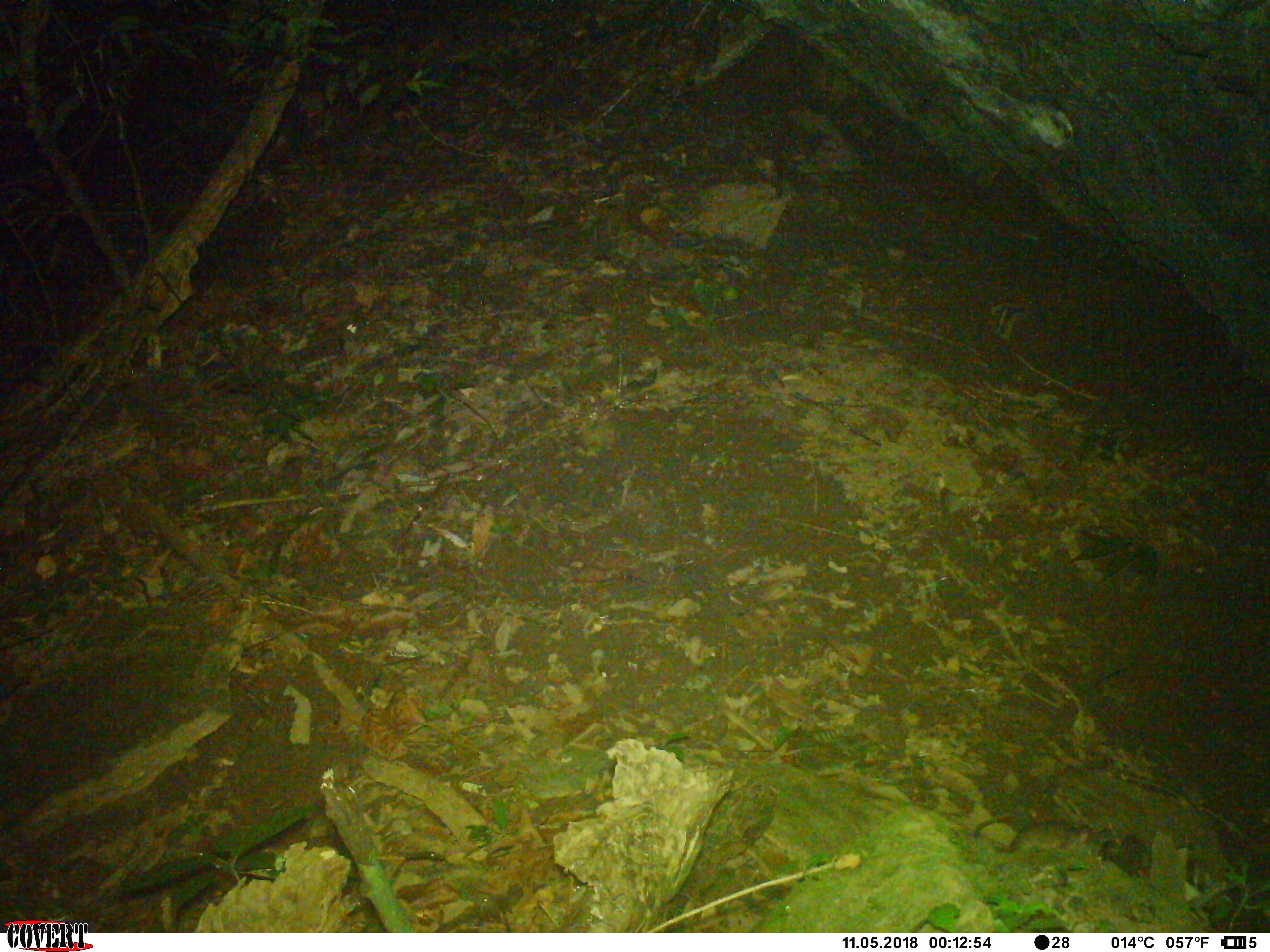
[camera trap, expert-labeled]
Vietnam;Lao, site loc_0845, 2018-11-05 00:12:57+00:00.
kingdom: Animalia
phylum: Chordata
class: Mammalia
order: Rodentia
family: Muridae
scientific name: Muridae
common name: old-world mice and rats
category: unidentified murid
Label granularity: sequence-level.